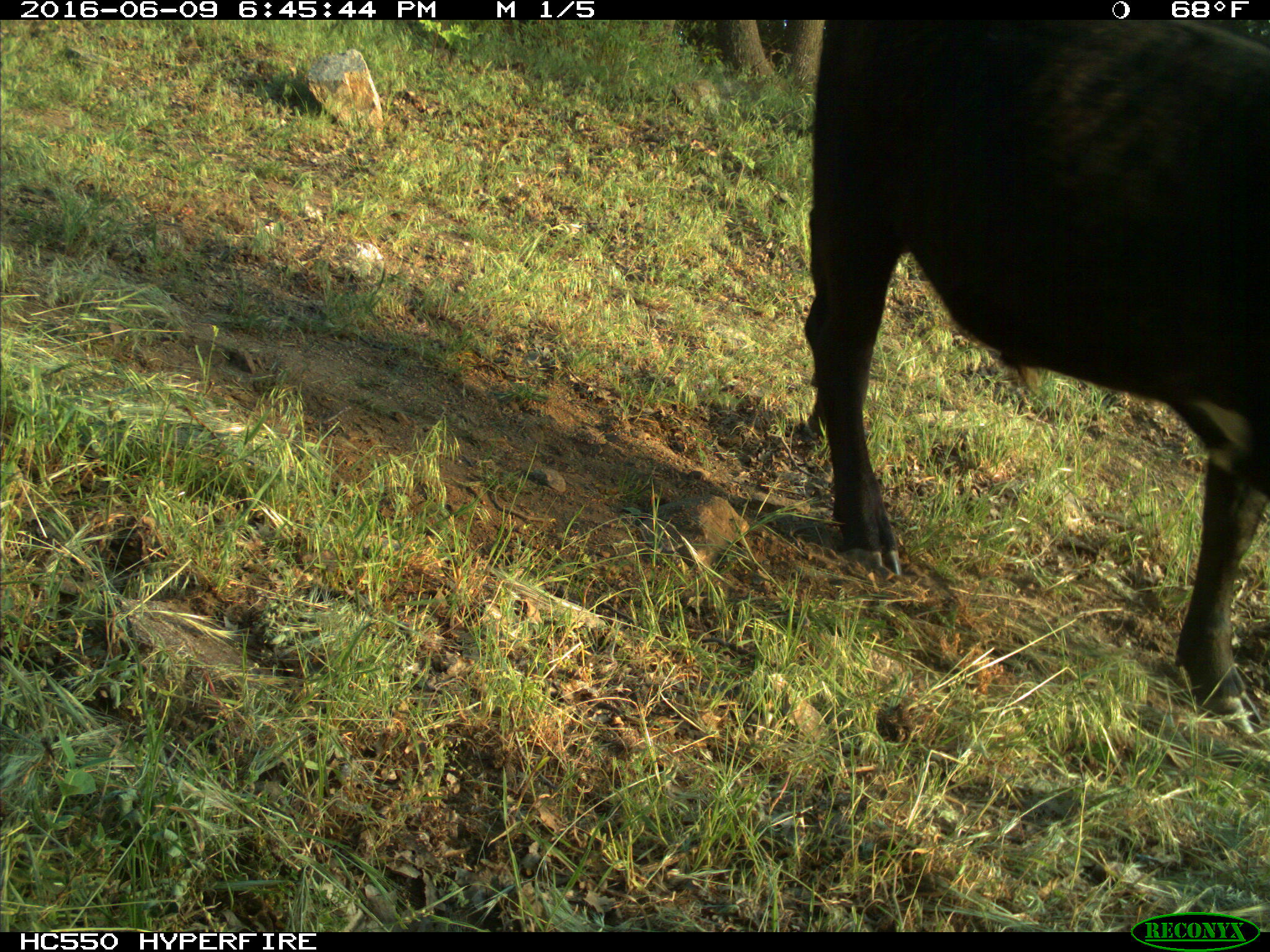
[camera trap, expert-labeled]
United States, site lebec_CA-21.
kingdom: Animalia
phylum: Chordata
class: Mammalia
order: Artiodactyla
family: Bovidae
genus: Bos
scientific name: Bos taurus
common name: domestic cow